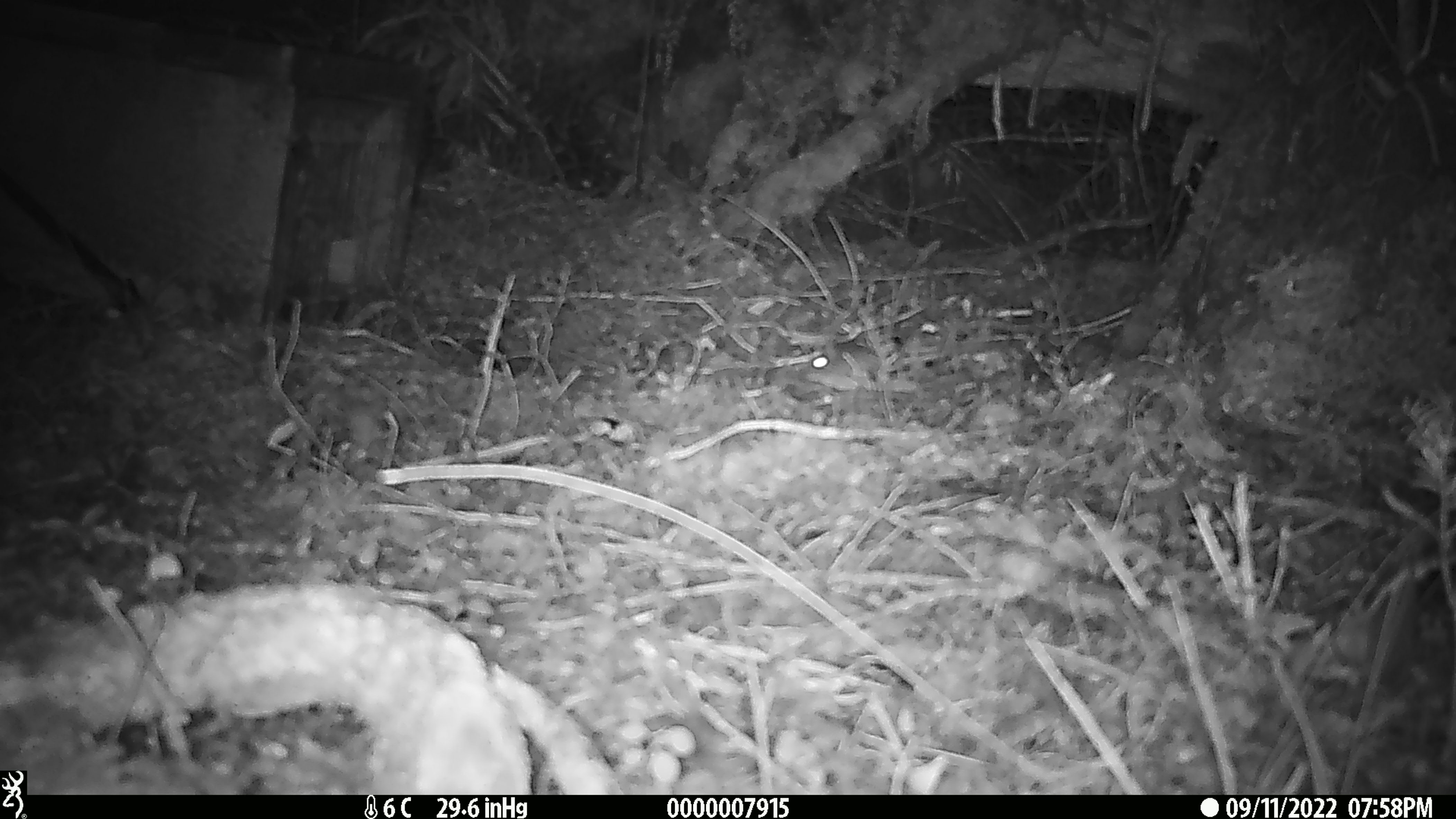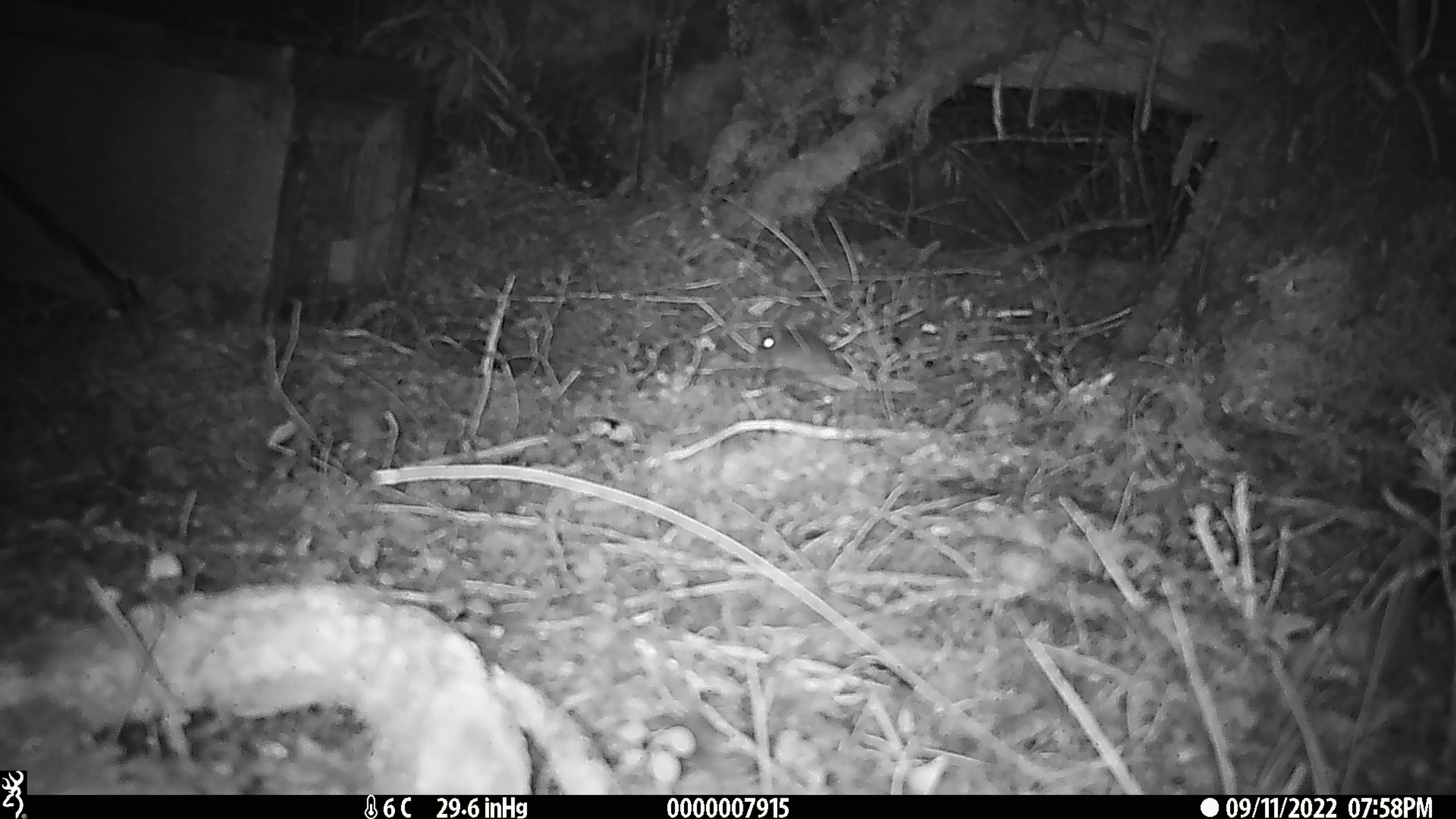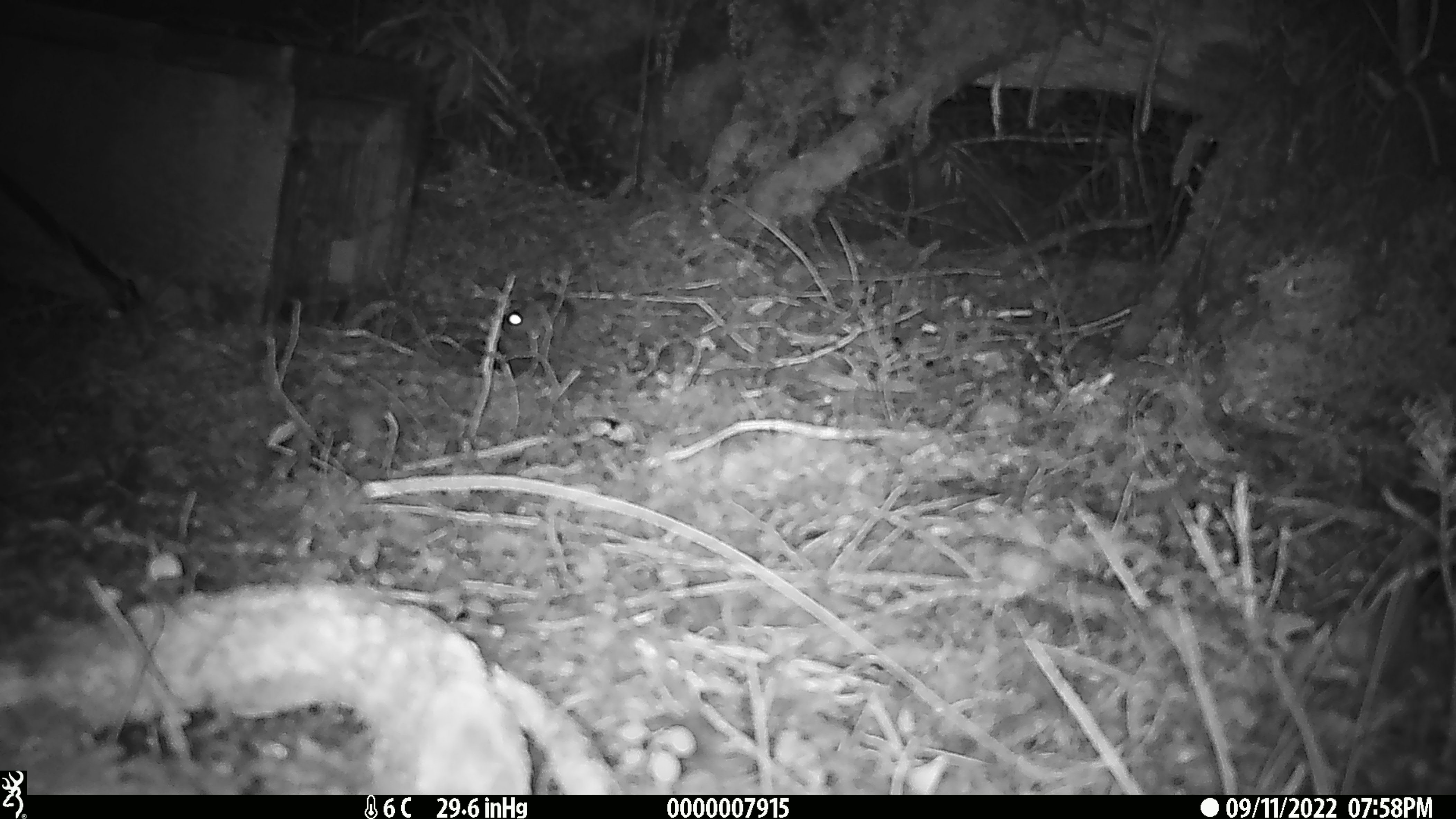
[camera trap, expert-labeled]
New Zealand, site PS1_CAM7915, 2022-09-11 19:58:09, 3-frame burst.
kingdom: Animalia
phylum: Chordata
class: Mammalia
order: Rodentia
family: Muridae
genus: Mus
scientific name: Mus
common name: mouse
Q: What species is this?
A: Mouse (Mus).